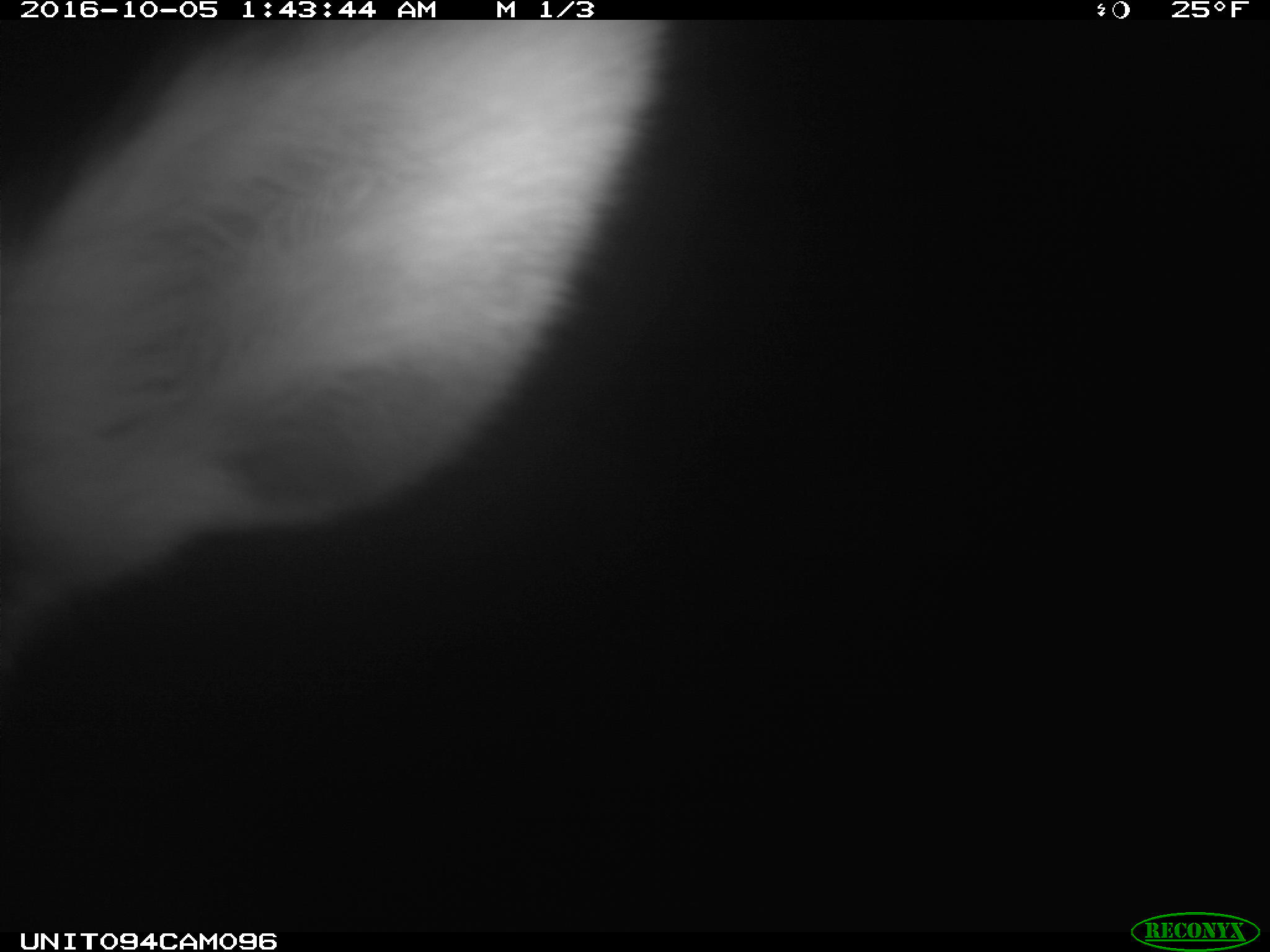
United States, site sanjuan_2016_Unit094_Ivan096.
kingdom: Animalia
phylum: Chordata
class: Mammalia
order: Artiodactyla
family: Cervidae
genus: Cervus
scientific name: Cervus elaphus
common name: red deer